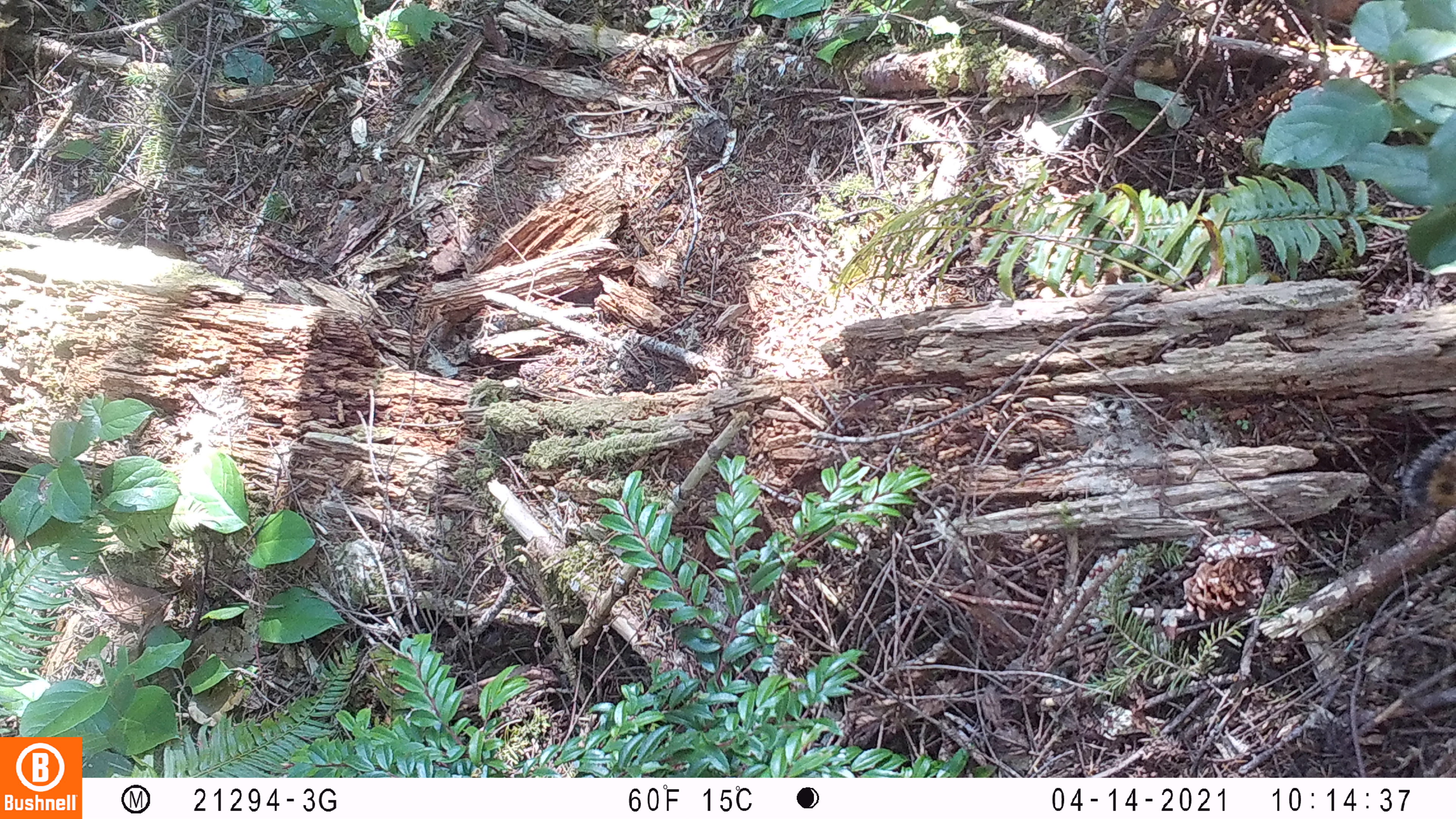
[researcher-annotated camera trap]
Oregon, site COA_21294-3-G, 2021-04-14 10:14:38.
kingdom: Animalia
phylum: Chordata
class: Mammalia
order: Rodentia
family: Sciuridae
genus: Neotamias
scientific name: Neotamias townsendii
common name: townsend's chipmunk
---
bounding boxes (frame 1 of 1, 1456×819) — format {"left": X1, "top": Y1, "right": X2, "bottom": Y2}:
townsend's chipmunk: {"left": 1404, "top": 428, "right": 1454, "bottom": 518}